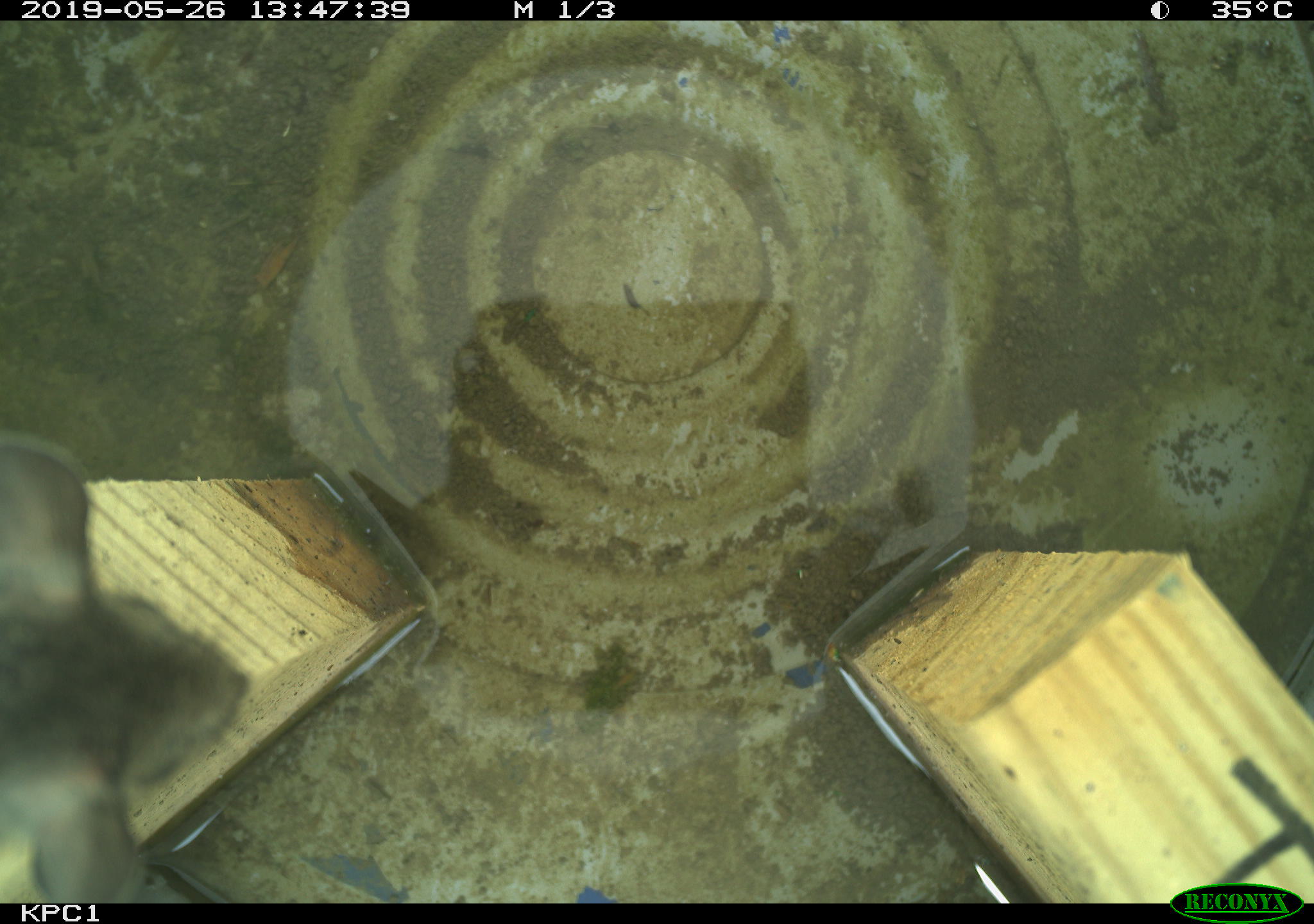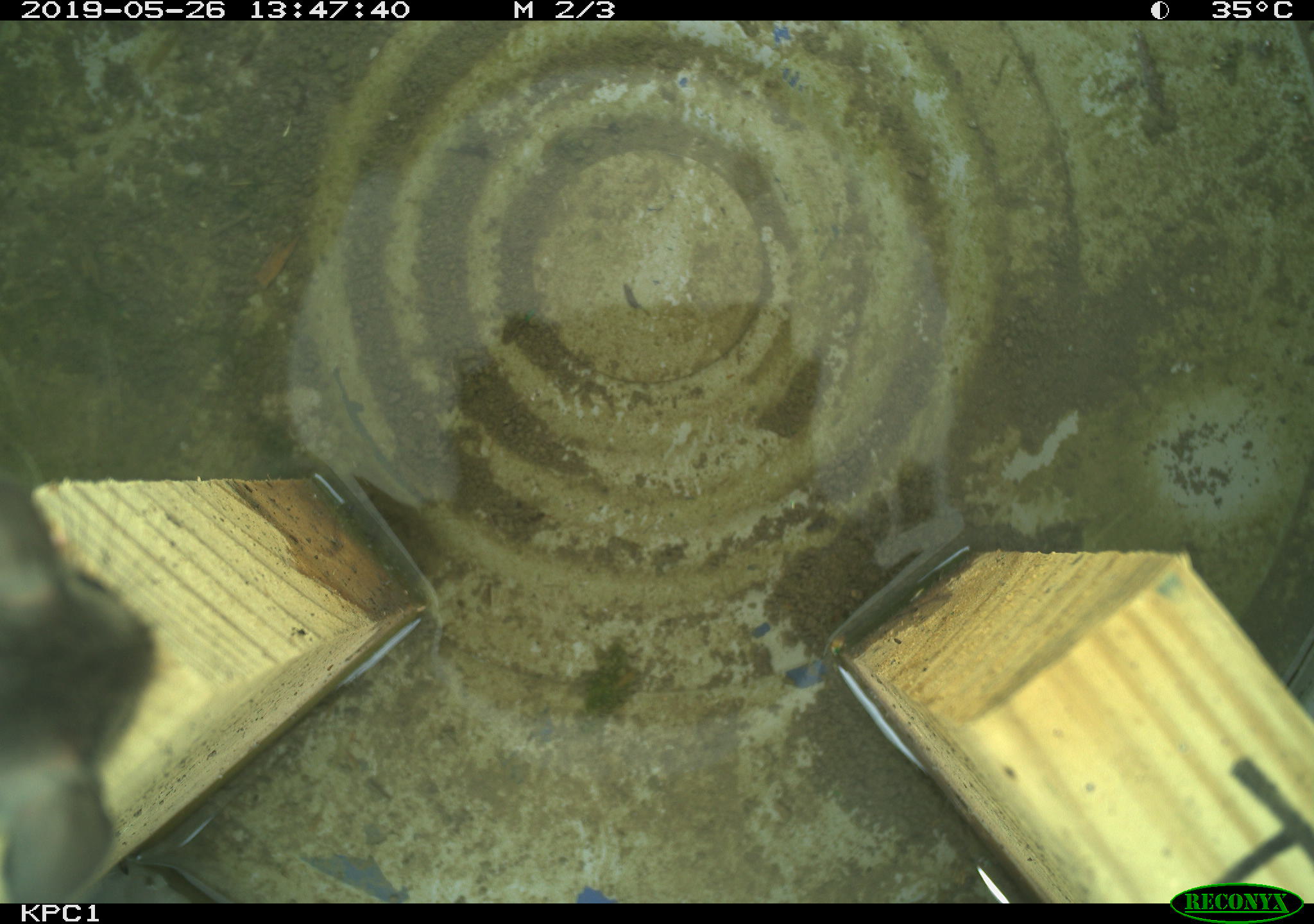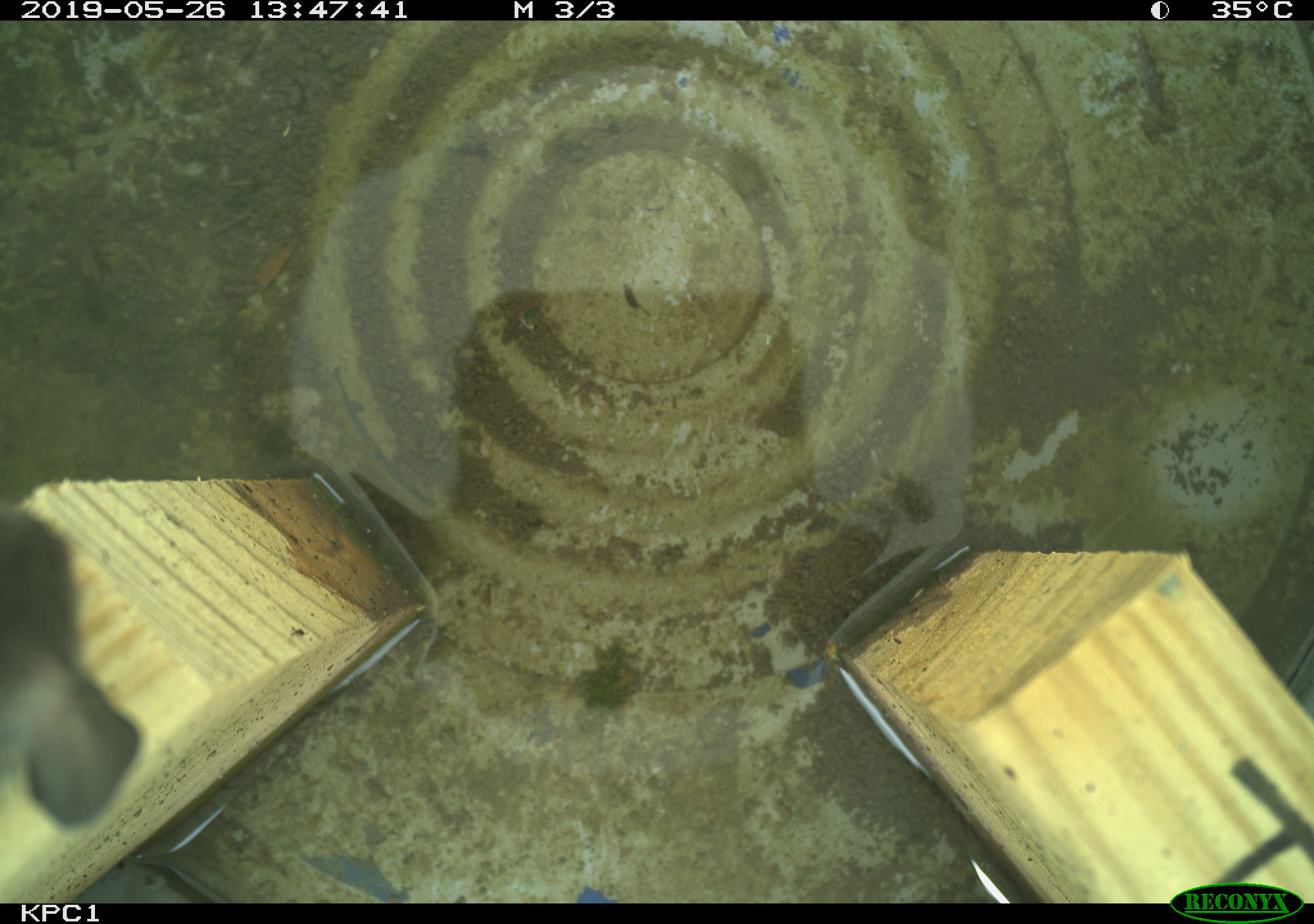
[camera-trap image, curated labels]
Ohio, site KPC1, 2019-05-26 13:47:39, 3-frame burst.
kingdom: Animalia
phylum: Chordata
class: Mammalia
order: Rodentia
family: Cricetidae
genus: Peromyscus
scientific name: Peromyscus leucopus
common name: white-footed mouse